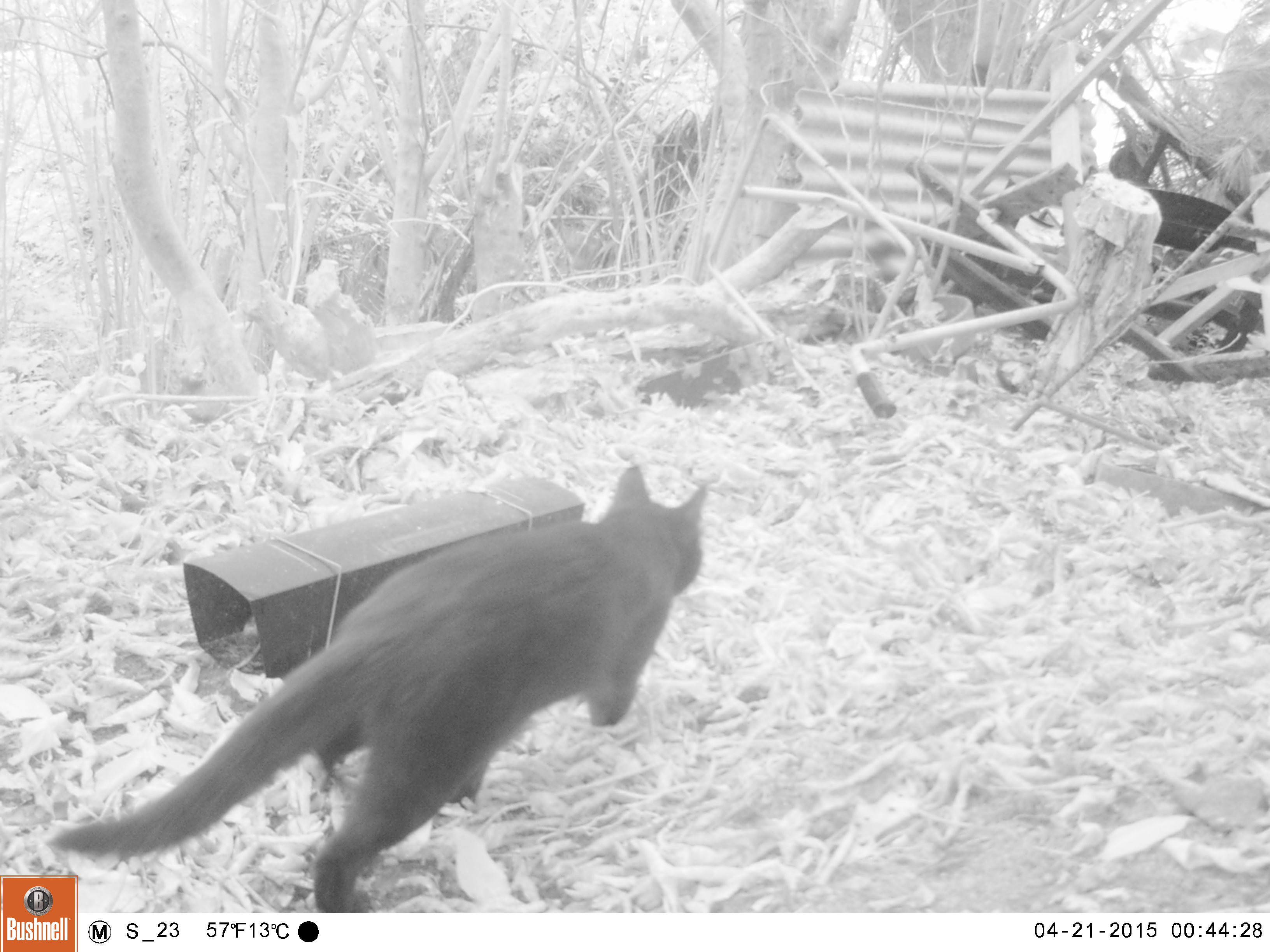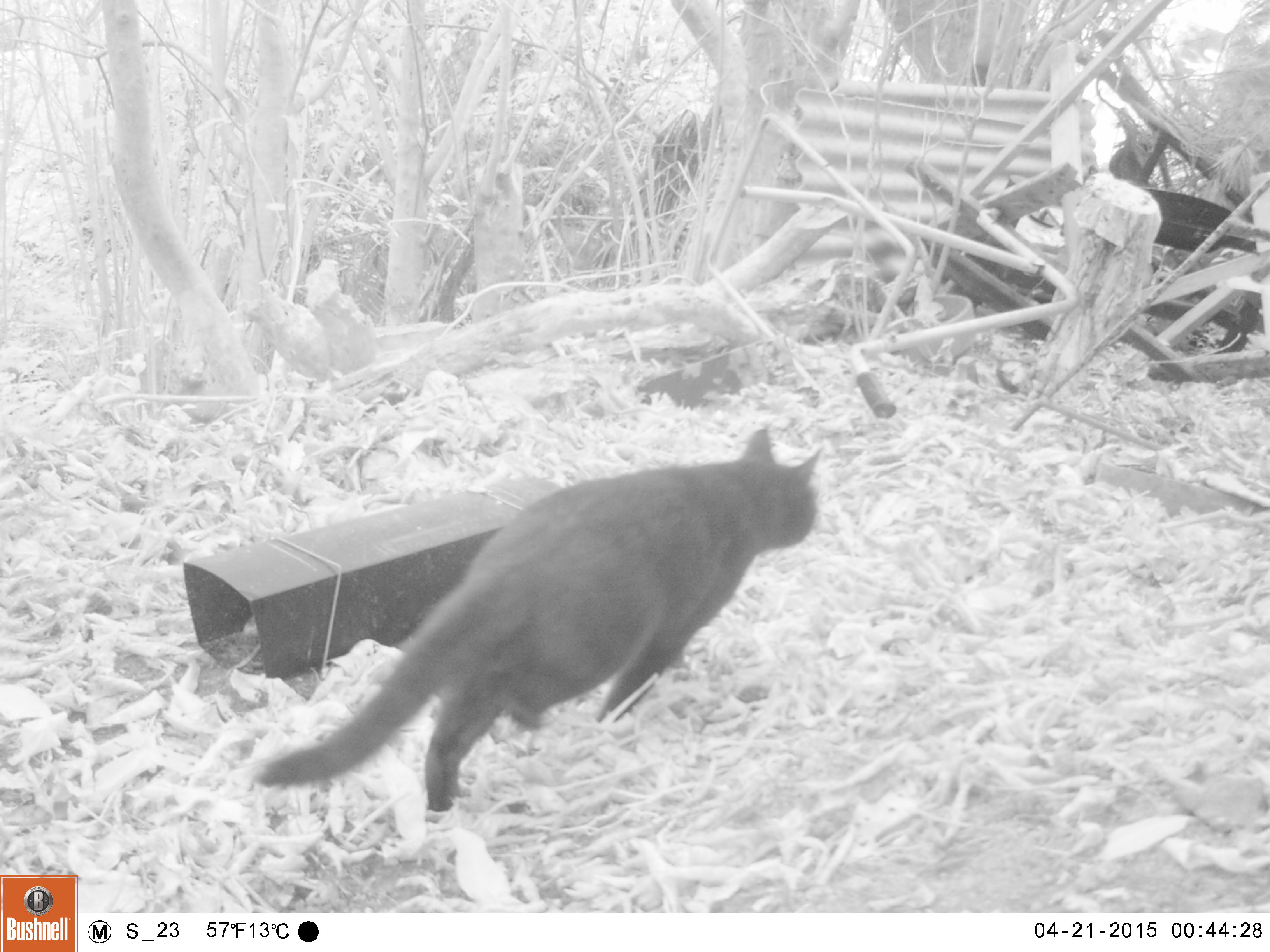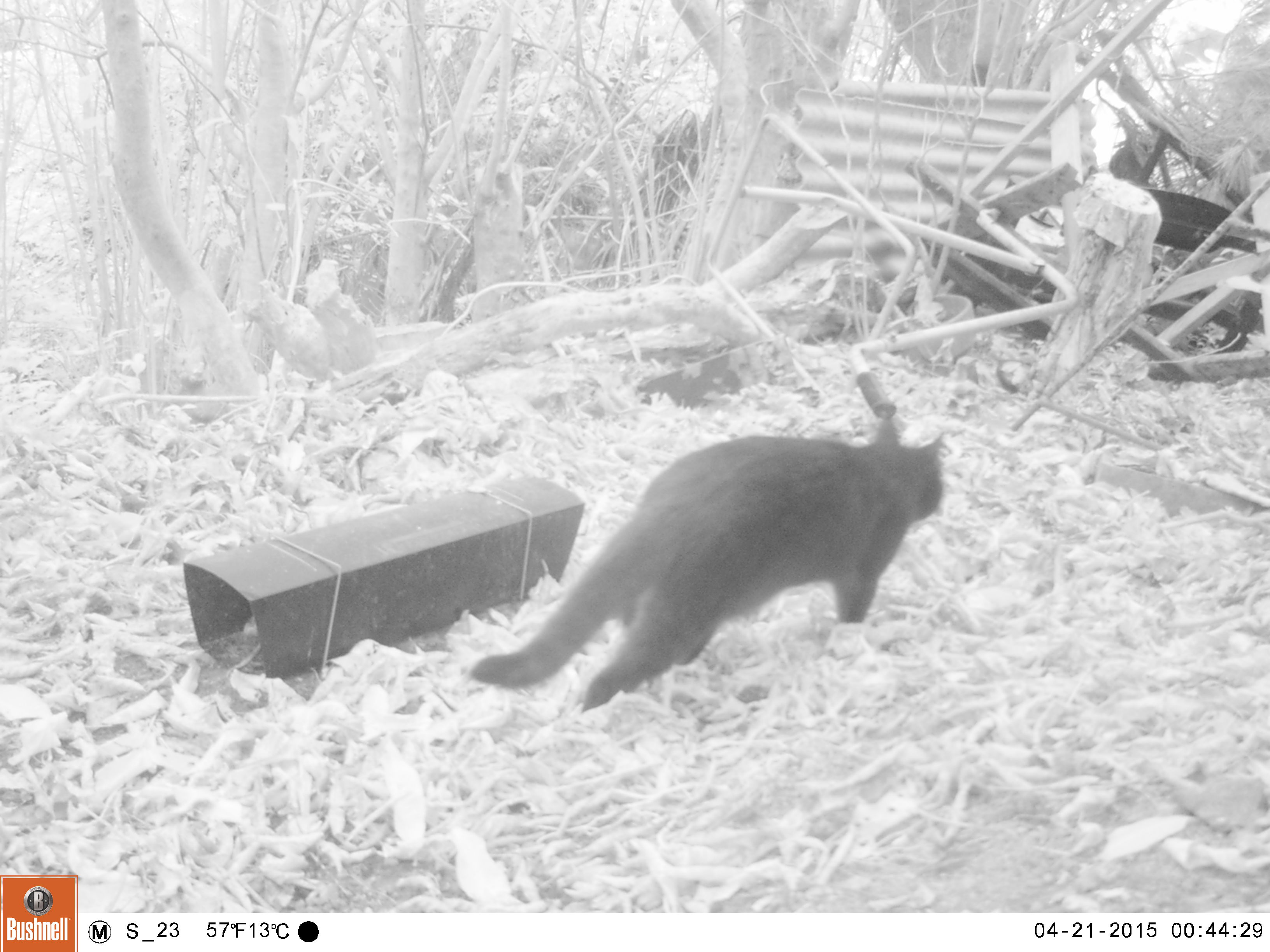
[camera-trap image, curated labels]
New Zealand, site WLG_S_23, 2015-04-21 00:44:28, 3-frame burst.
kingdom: Animalia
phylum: Chordata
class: Mammalia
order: Carnivora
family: Felidae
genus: Felis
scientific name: Felis catus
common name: domestic cat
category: cat